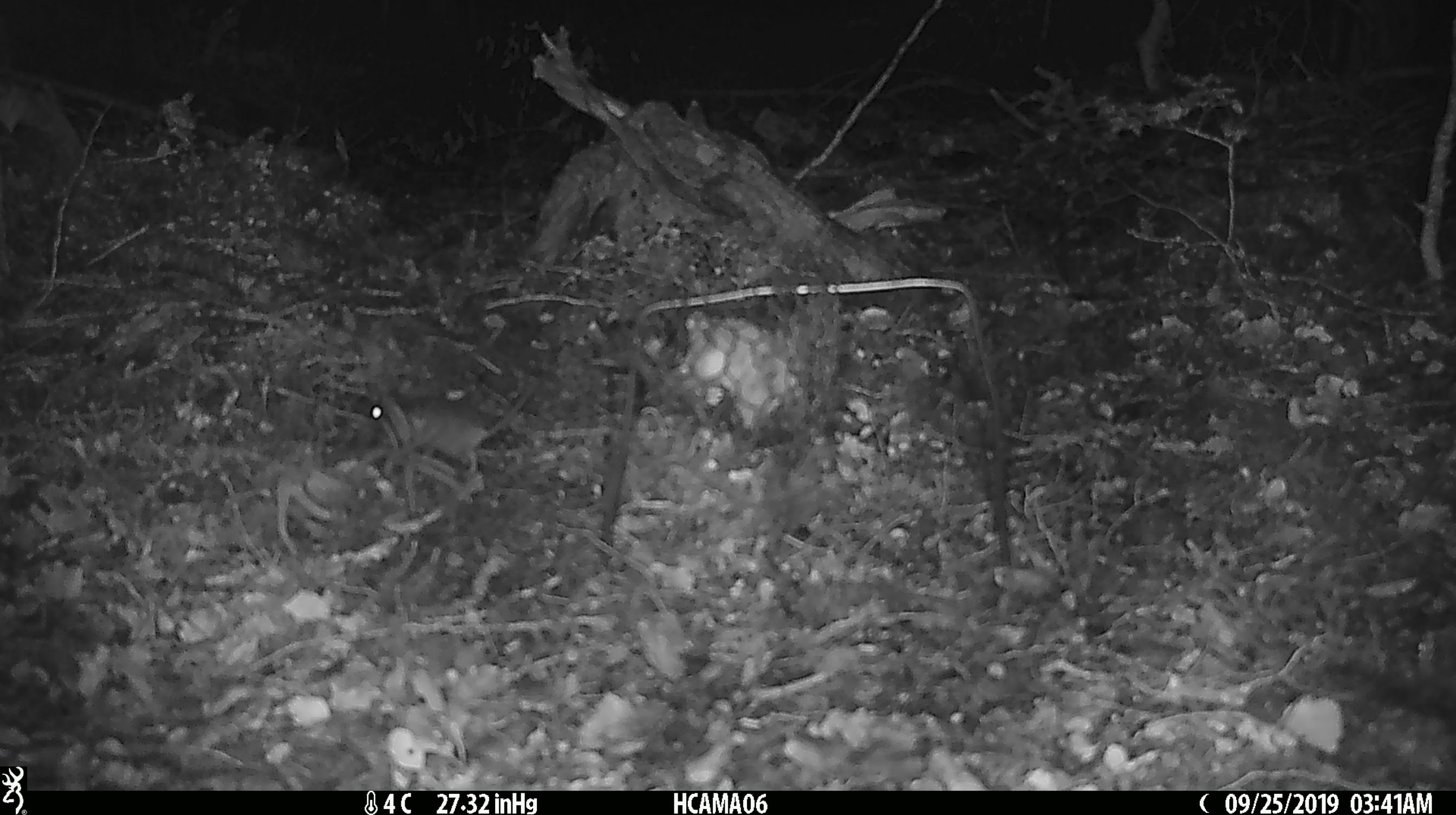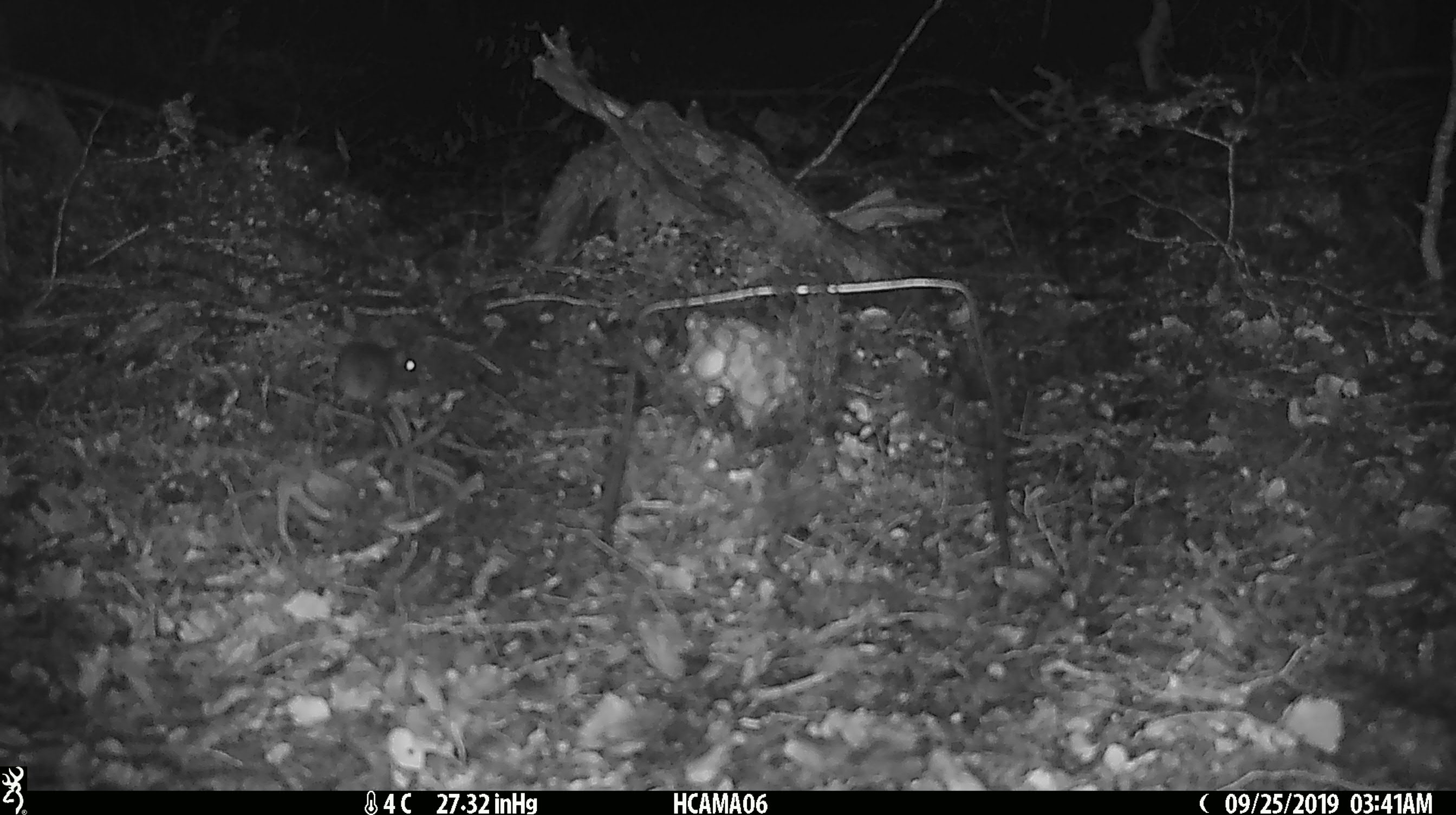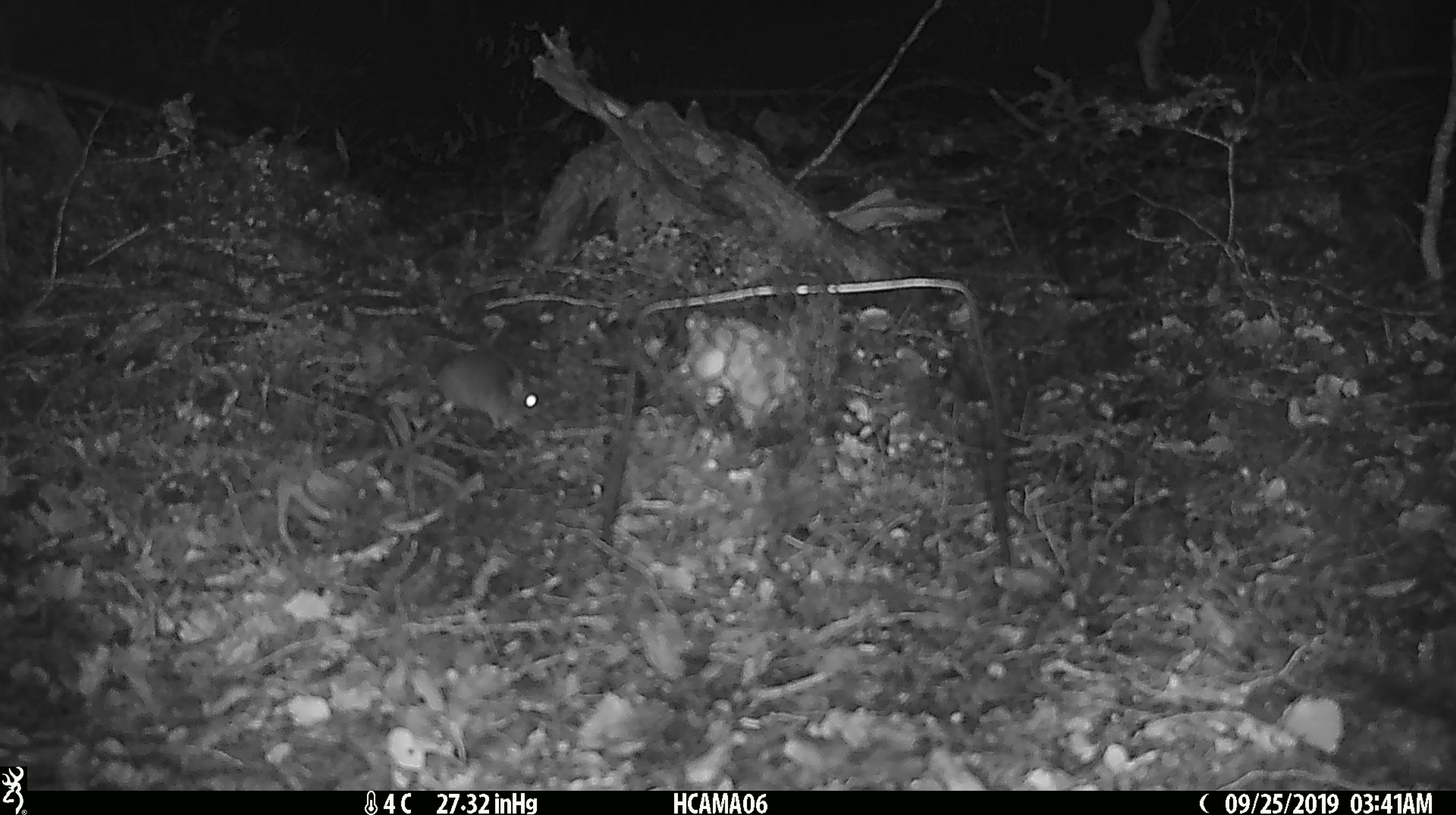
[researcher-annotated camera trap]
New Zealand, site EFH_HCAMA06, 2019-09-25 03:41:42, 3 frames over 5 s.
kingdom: Animalia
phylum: Chordata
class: Mammalia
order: Rodentia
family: Muridae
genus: Mus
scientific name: Mus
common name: mouse